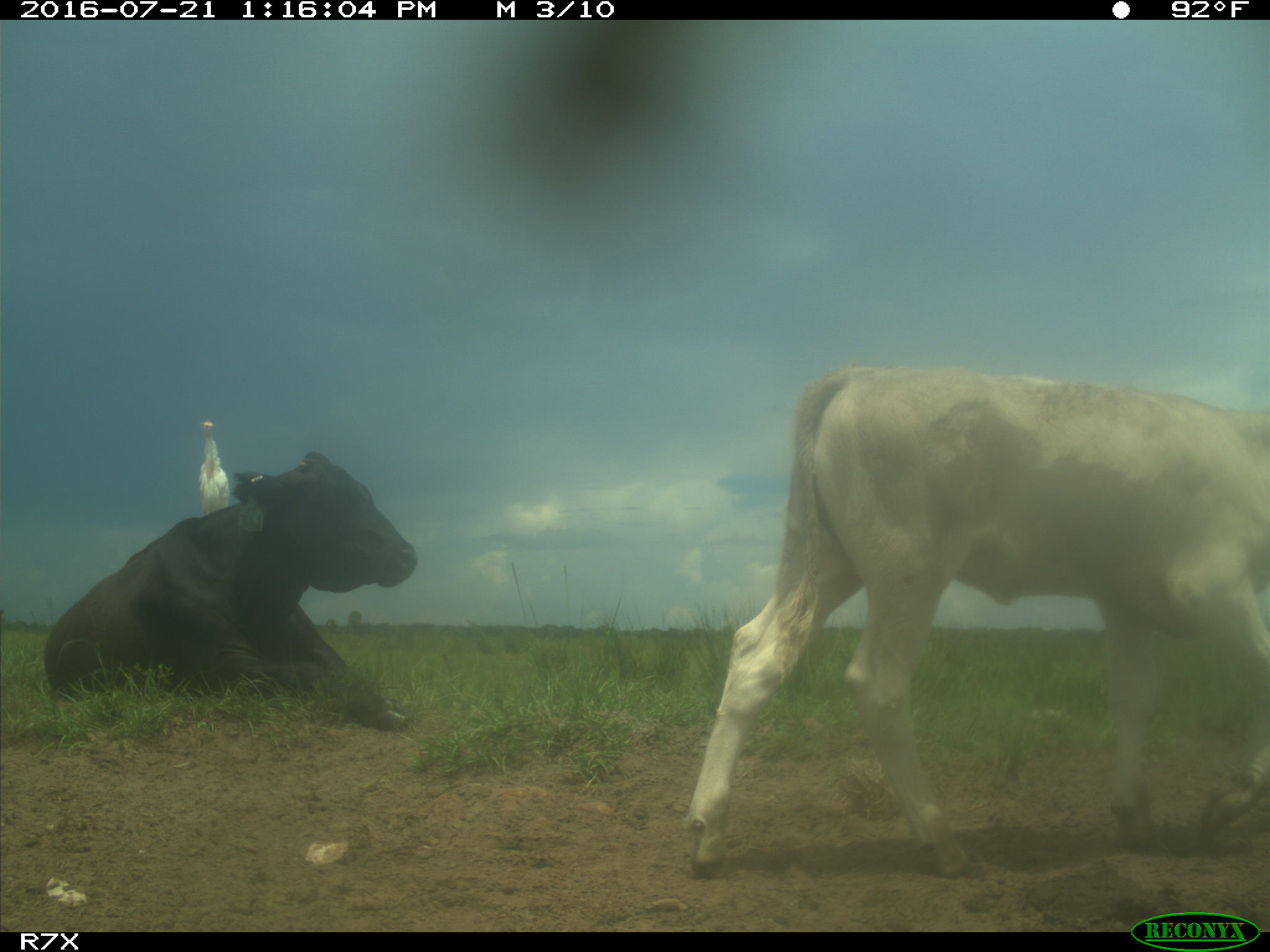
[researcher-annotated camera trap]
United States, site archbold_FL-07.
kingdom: Animalia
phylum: Chordata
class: Mammalia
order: Artiodactyla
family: Bovidae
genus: Bos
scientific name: Bos taurus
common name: domestic cow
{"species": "Bos taurus (domestic cow)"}